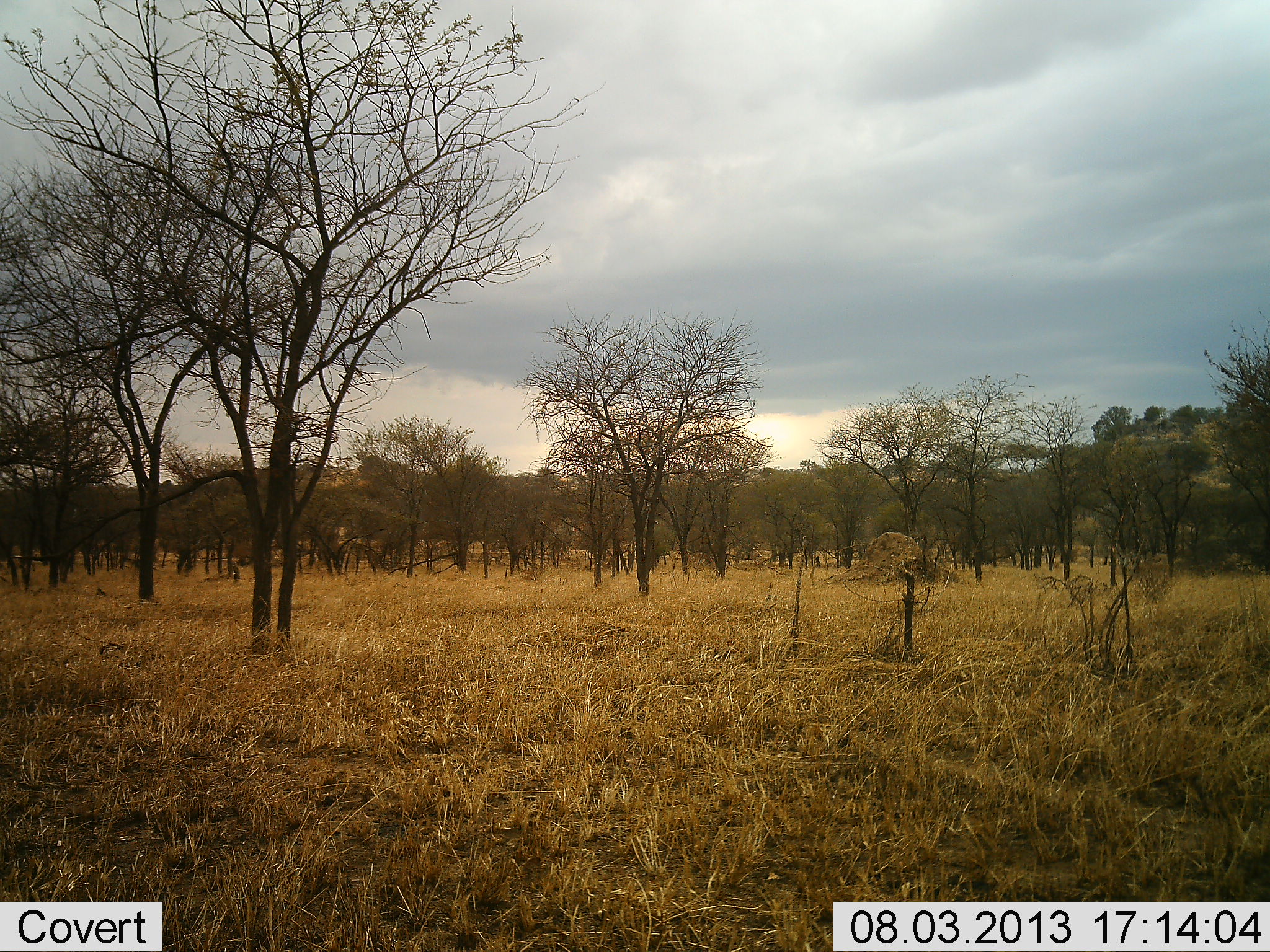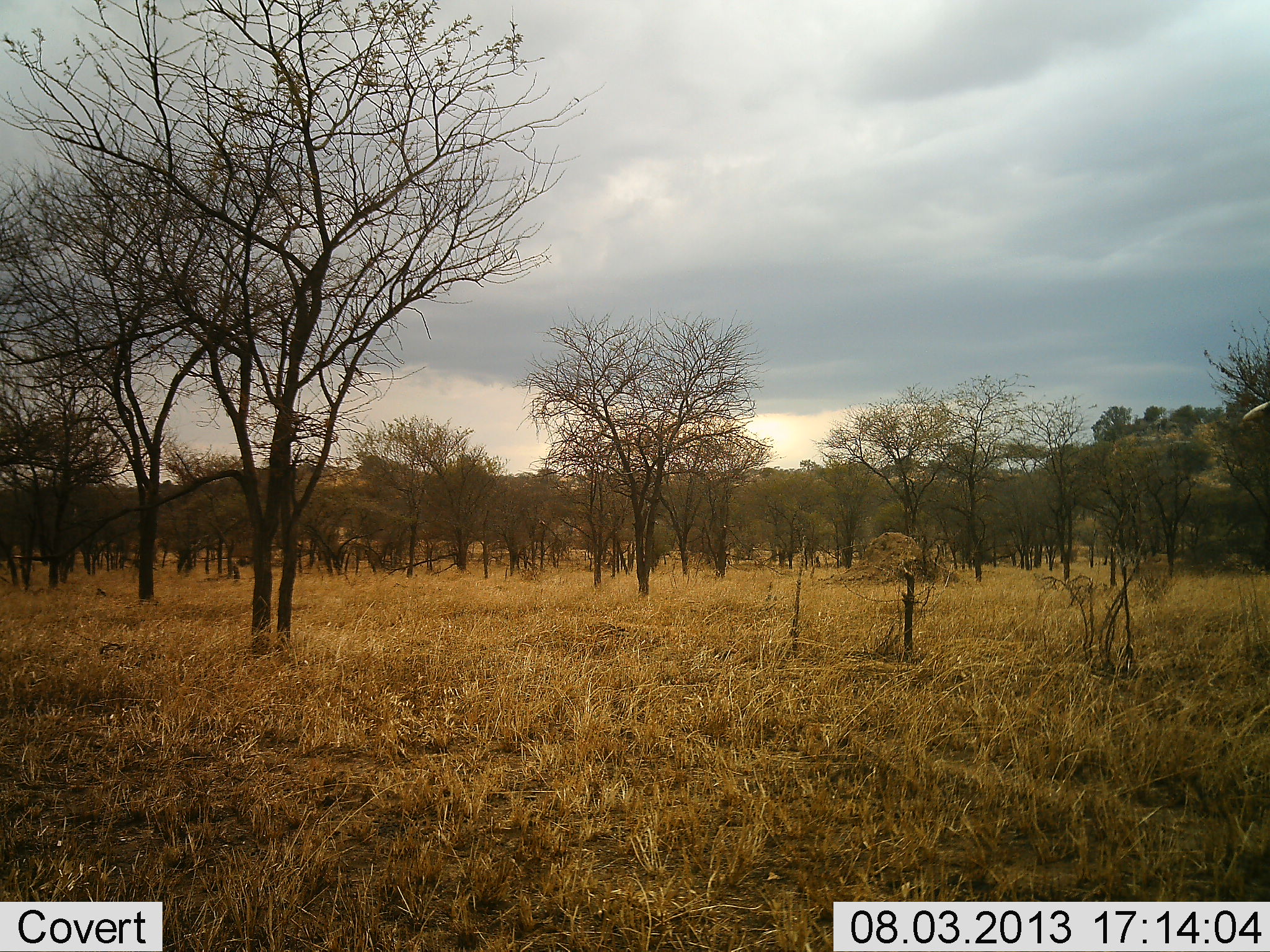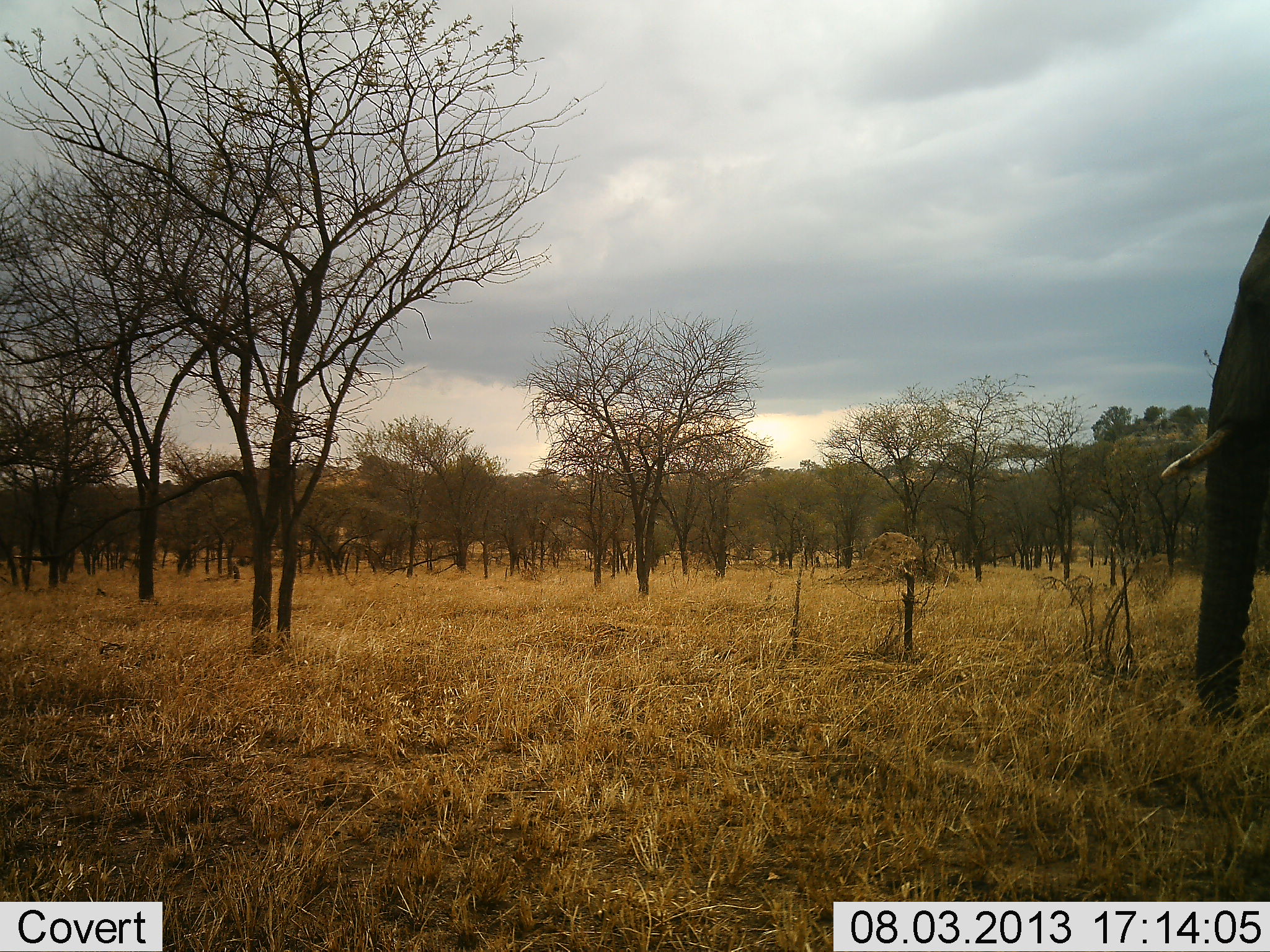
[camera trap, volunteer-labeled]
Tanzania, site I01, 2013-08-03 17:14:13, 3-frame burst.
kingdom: Animalia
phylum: Chordata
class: Mammalia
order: Proboscidea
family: Elephantidae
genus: Loxodonta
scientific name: Loxodonta africana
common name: african bush elephant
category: elephant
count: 1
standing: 0%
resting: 0%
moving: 100%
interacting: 0%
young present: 0%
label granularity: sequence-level